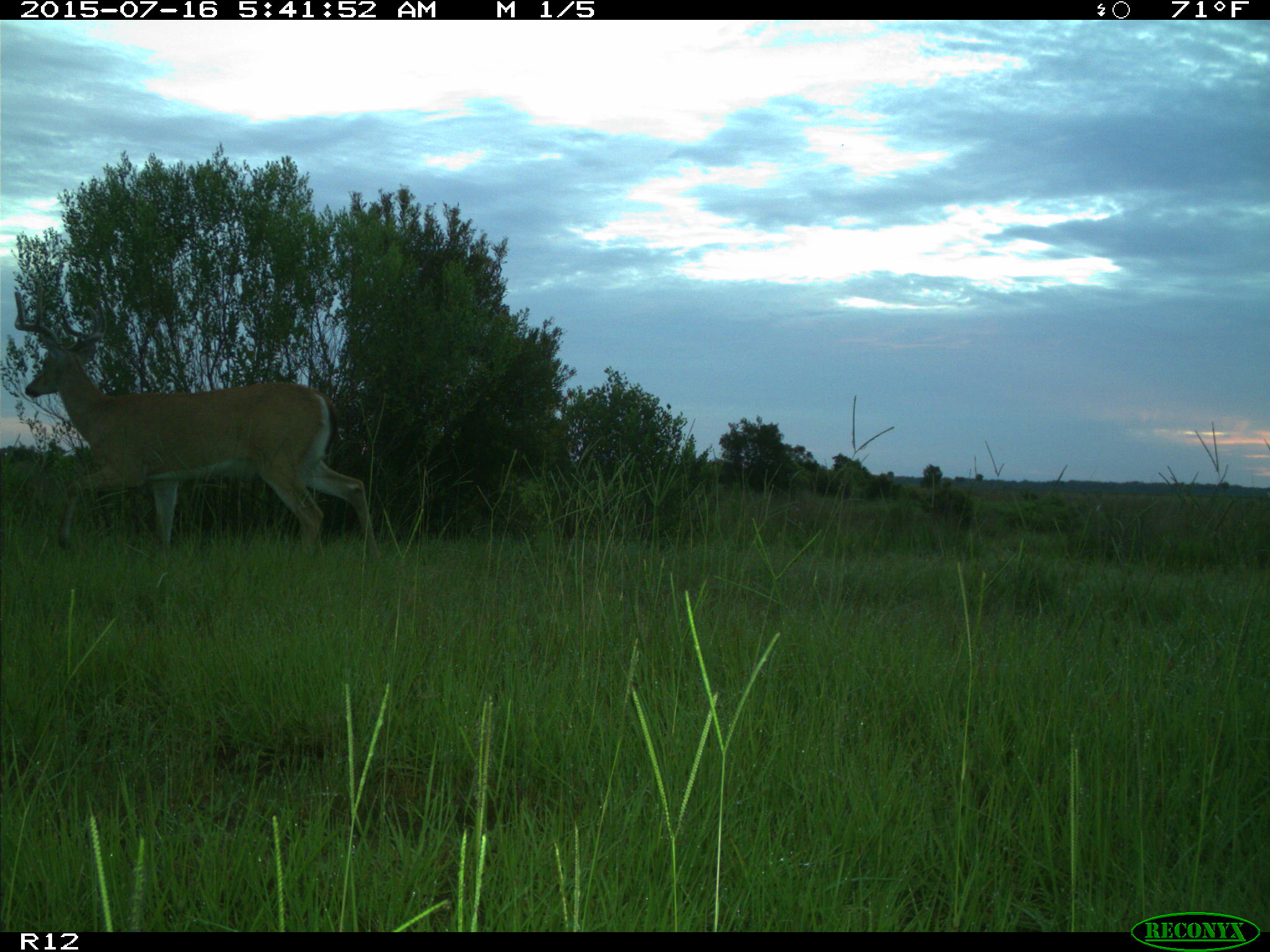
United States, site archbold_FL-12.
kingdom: Animalia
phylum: Chordata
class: Mammalia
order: Artiodactyla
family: Cervidae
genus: Odocoileus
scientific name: Odocoileus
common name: deer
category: unidentified deer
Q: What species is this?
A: Unidentified deer (deer) (Odocoileus).